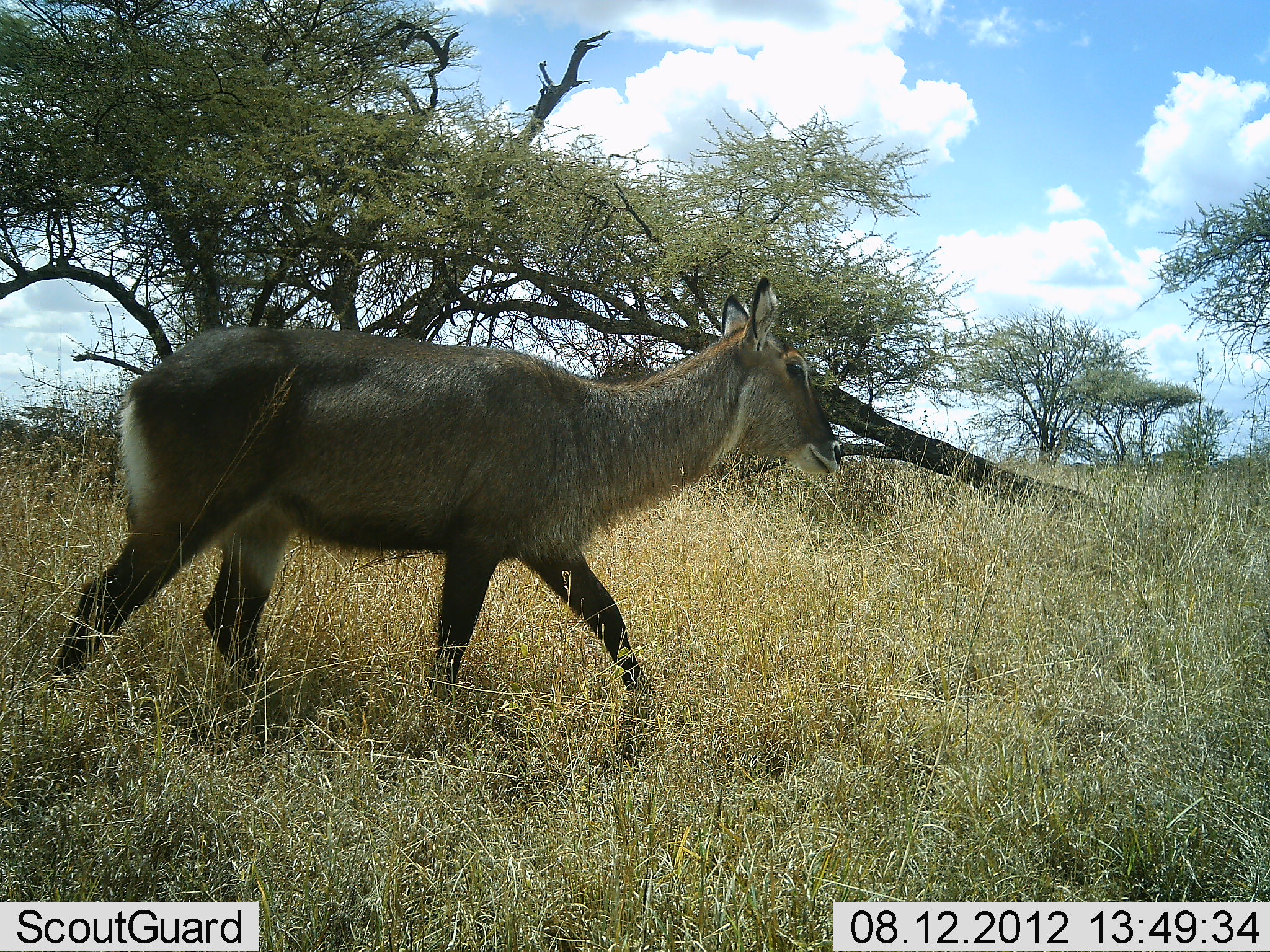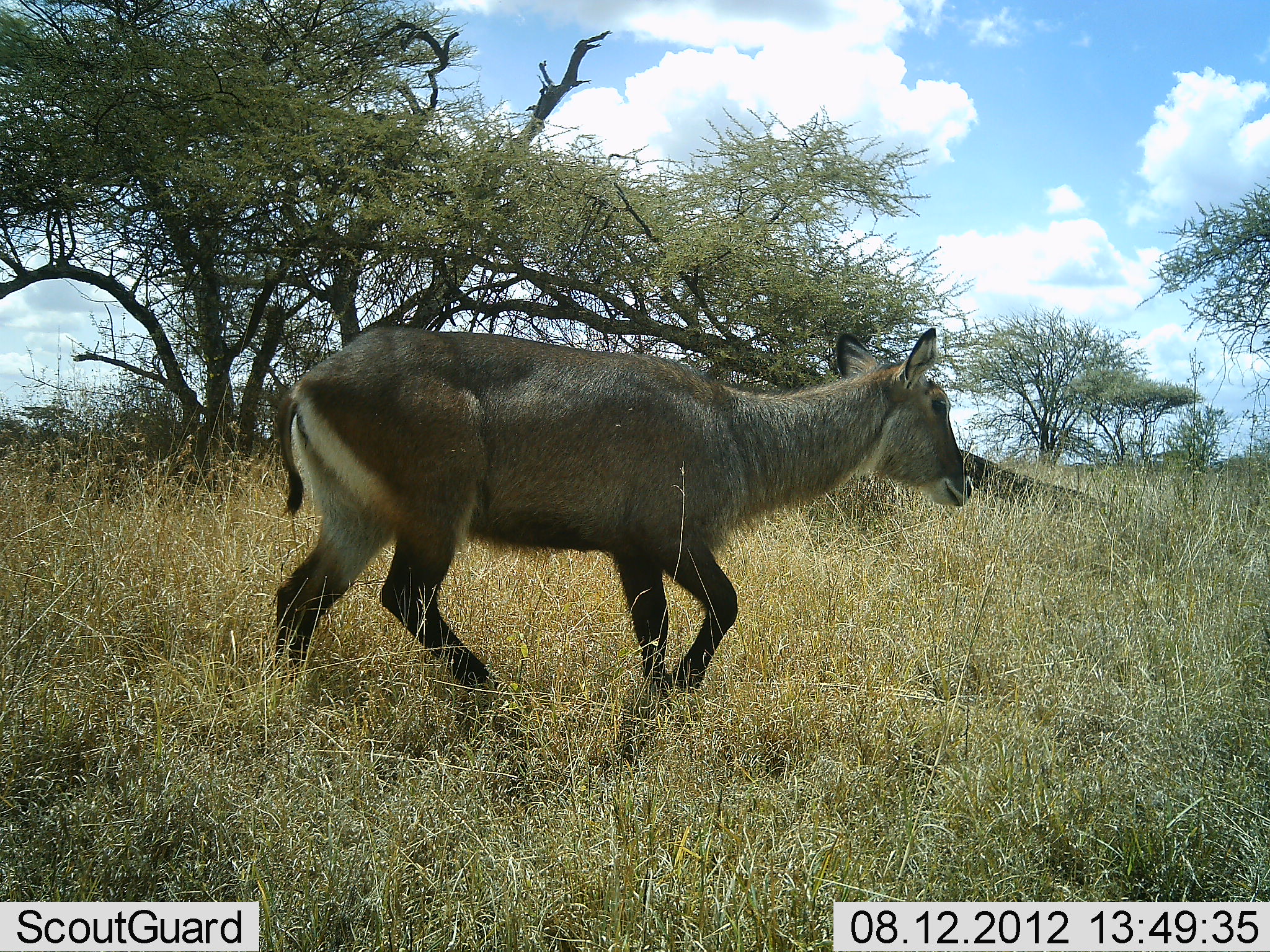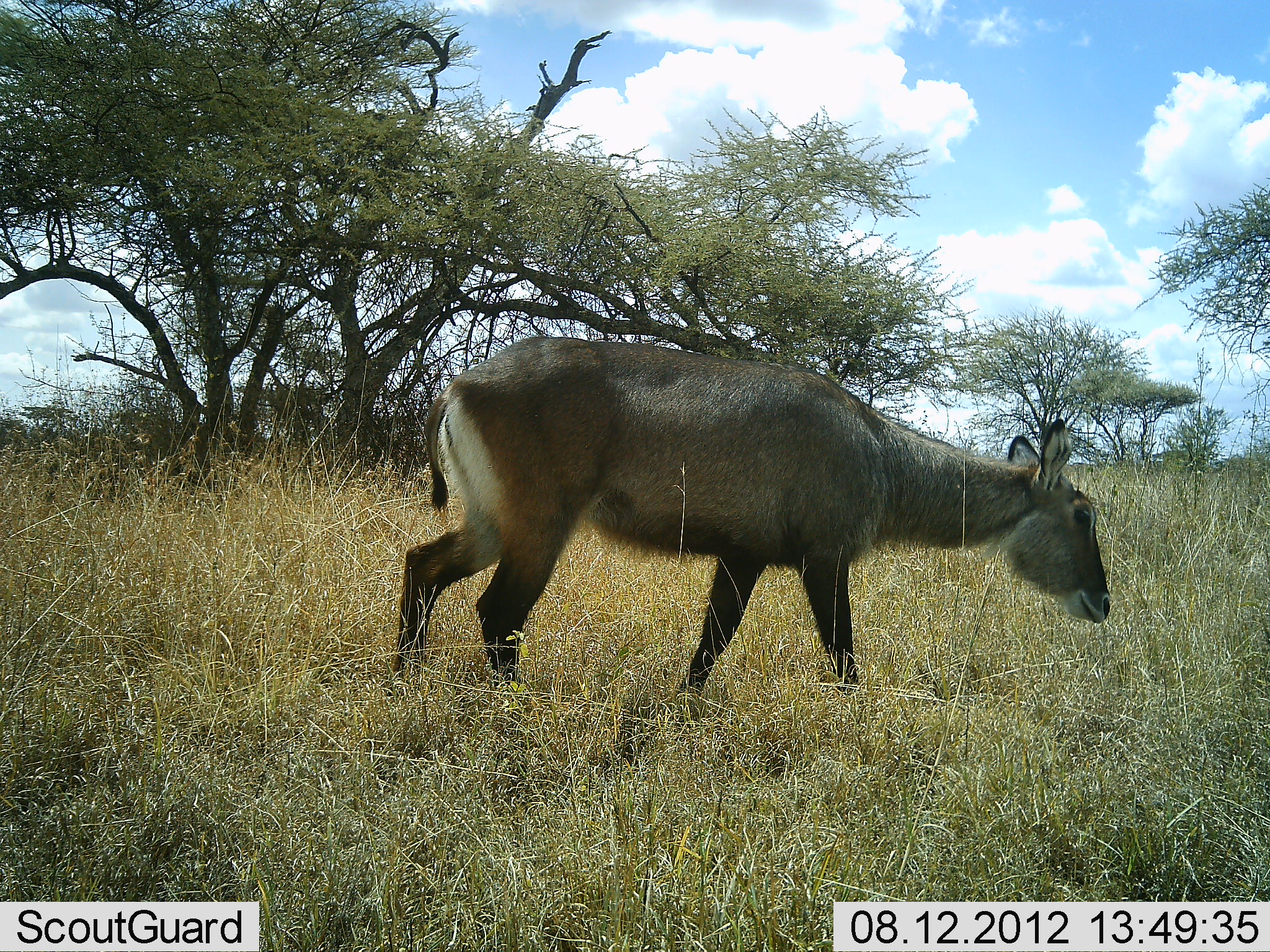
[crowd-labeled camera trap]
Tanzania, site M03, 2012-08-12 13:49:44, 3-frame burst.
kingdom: Animalia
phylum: Chordata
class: Mammalia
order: Artiodactyla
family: Bovidae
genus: Kobus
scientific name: Kobus ellipsiprymnus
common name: waterbuck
Waterbuck (Kobus ellipsiprymnus), count 1. Behavior (volunteer vote fractions): standing 0%, resting 0%, moving 100%, interacting 0%. Young present (vote fraction): 0%. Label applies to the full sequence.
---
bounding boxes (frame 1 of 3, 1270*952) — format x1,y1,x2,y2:
animal: 54,271,846,766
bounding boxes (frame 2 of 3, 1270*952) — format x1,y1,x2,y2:
animal: 265,316,976,733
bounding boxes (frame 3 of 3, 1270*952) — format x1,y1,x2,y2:
animal: 392,334,1118,715